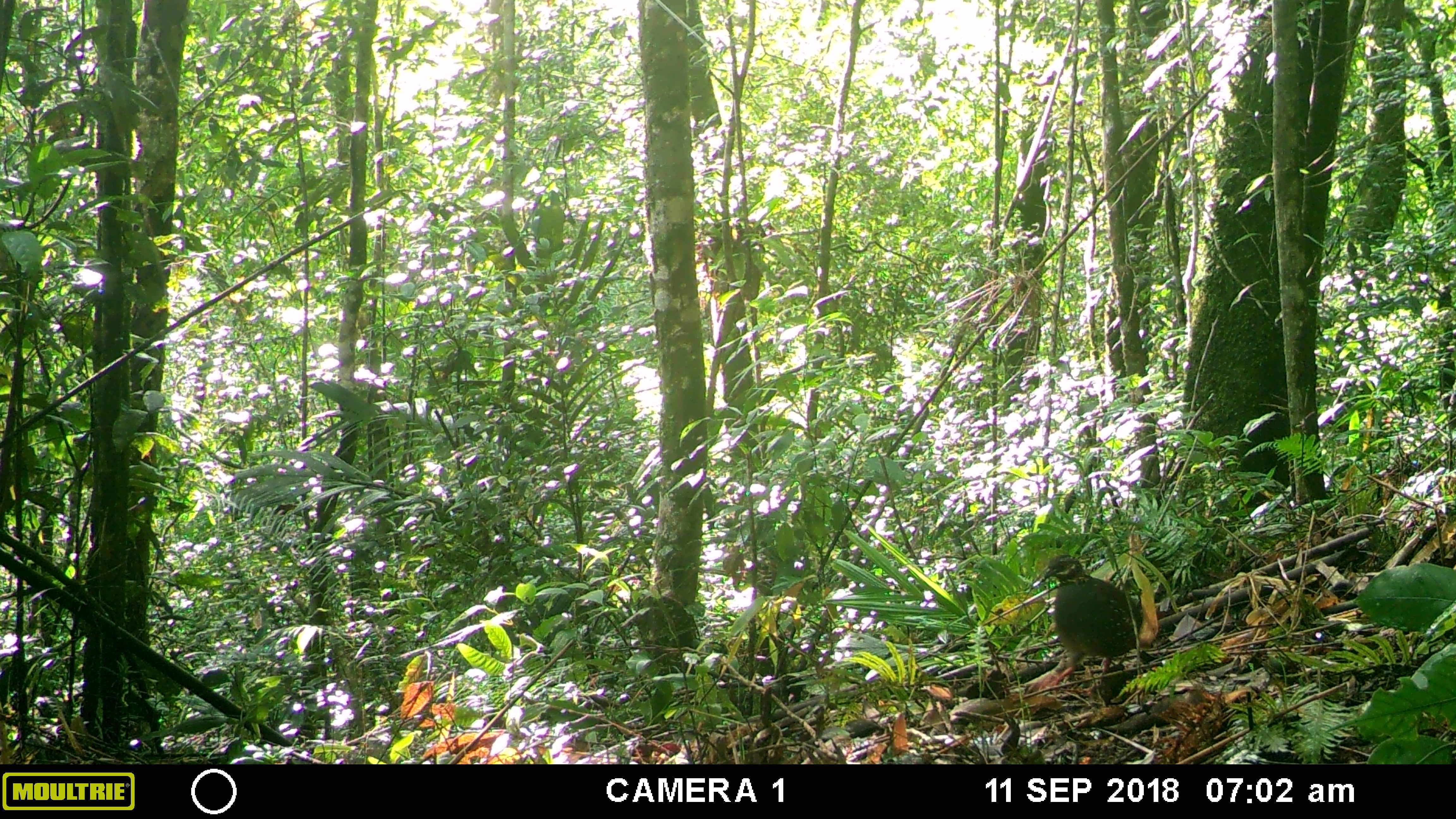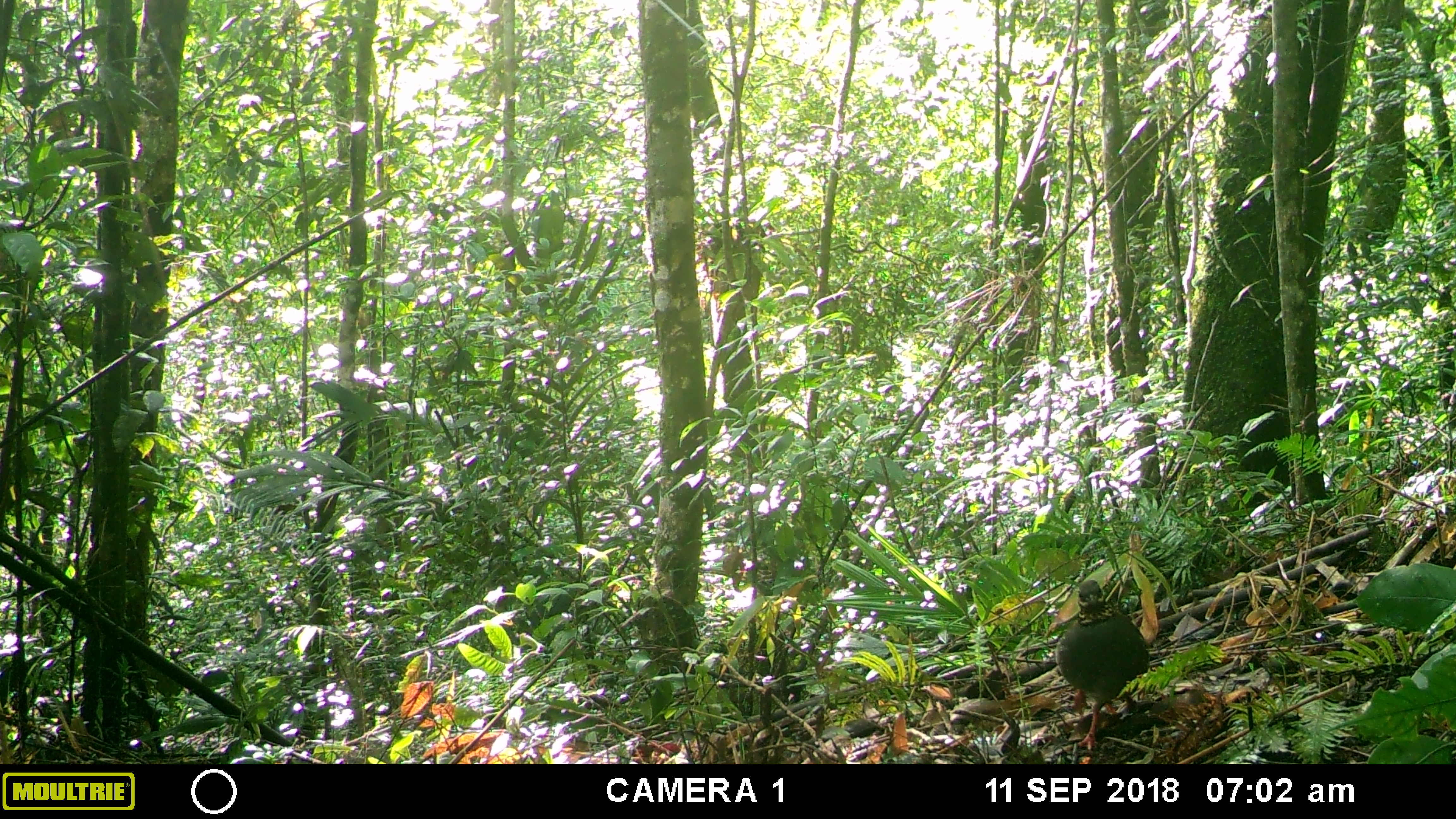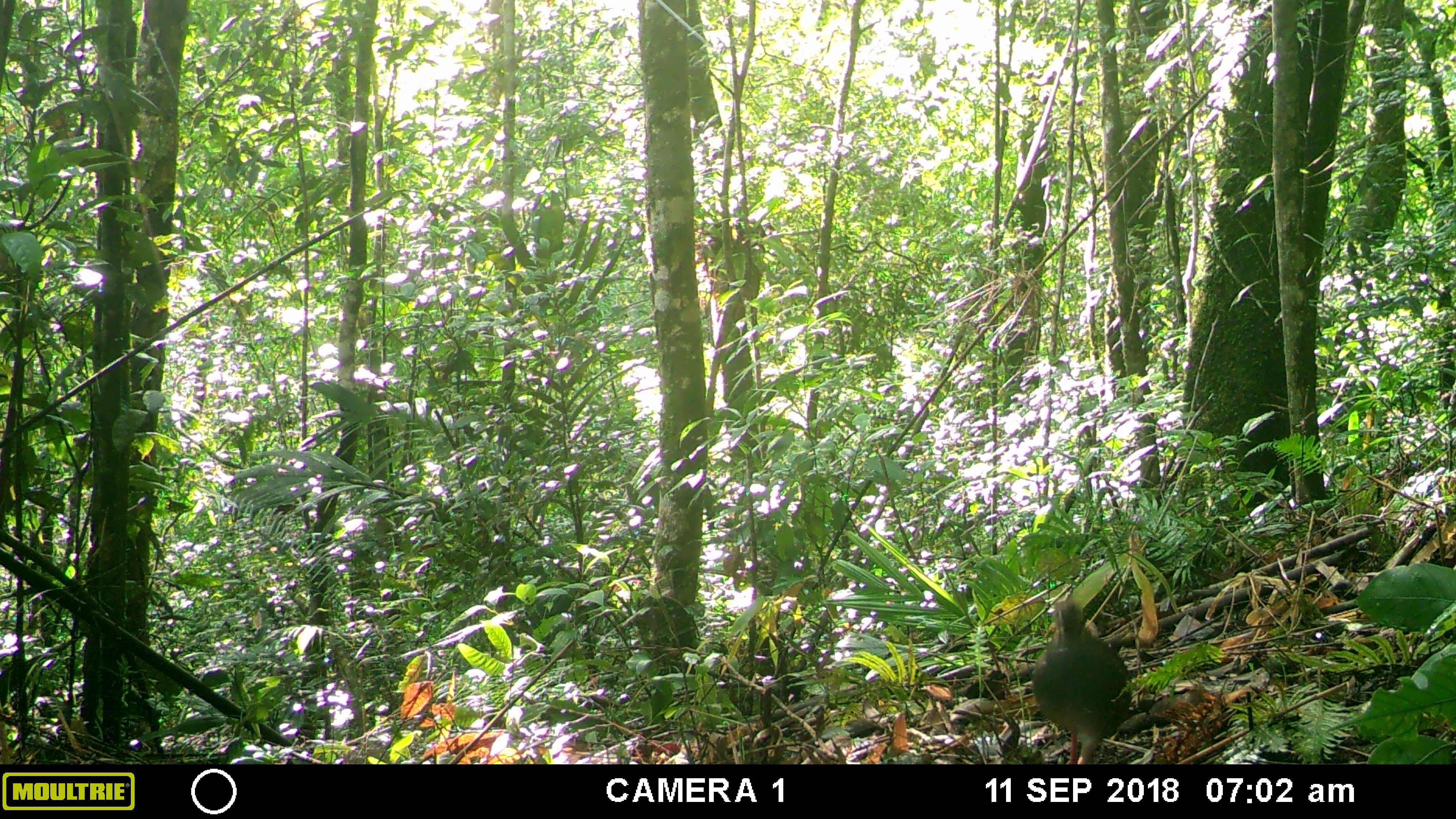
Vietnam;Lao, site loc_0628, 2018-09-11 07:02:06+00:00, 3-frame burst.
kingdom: Animalia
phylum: Chordata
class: Aves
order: Galliformes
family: Phasianidae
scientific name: Phasianidae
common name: partridge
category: unidentified partridge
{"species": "unidentified partridge (partridge) (Phasianidae)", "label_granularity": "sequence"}